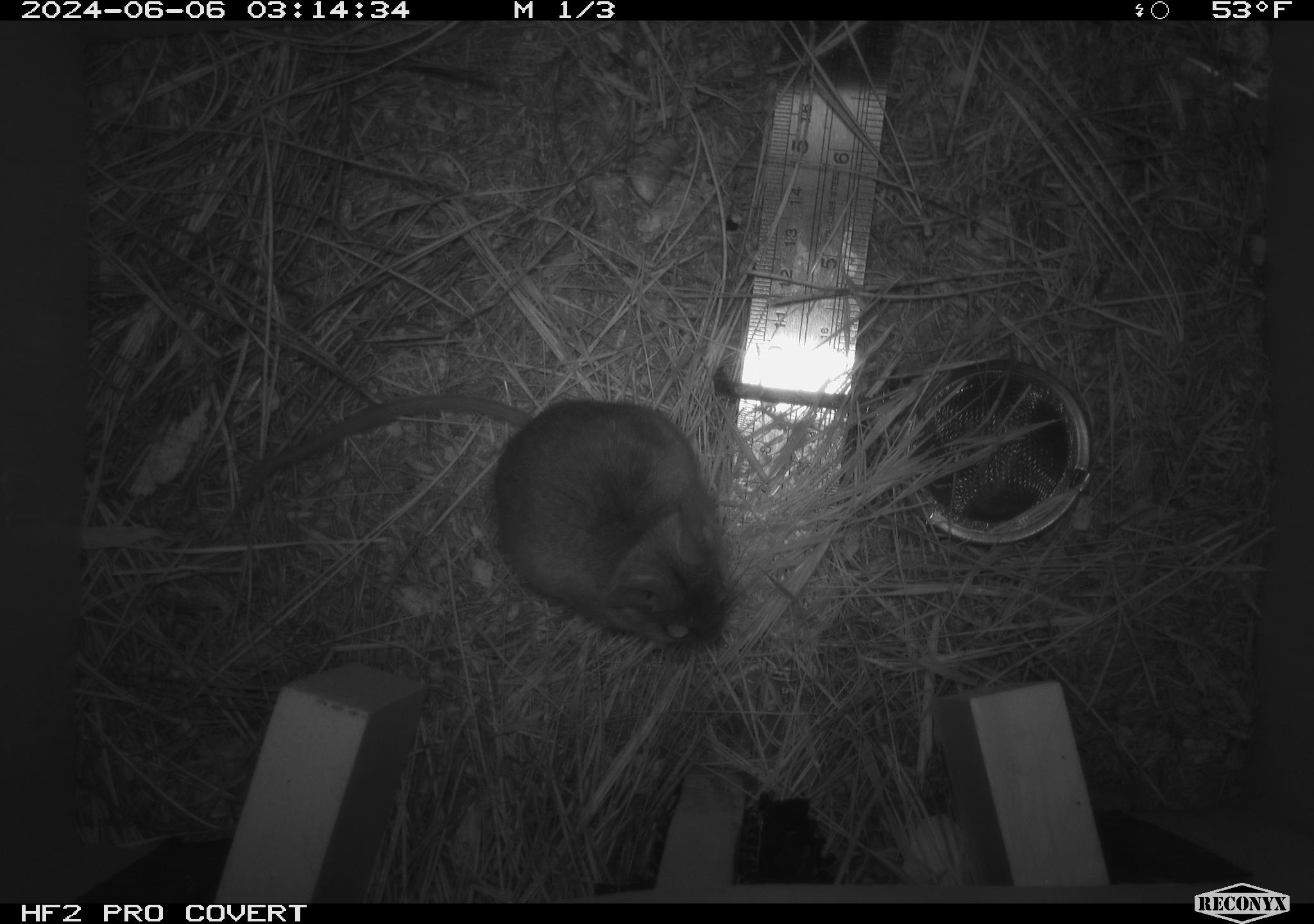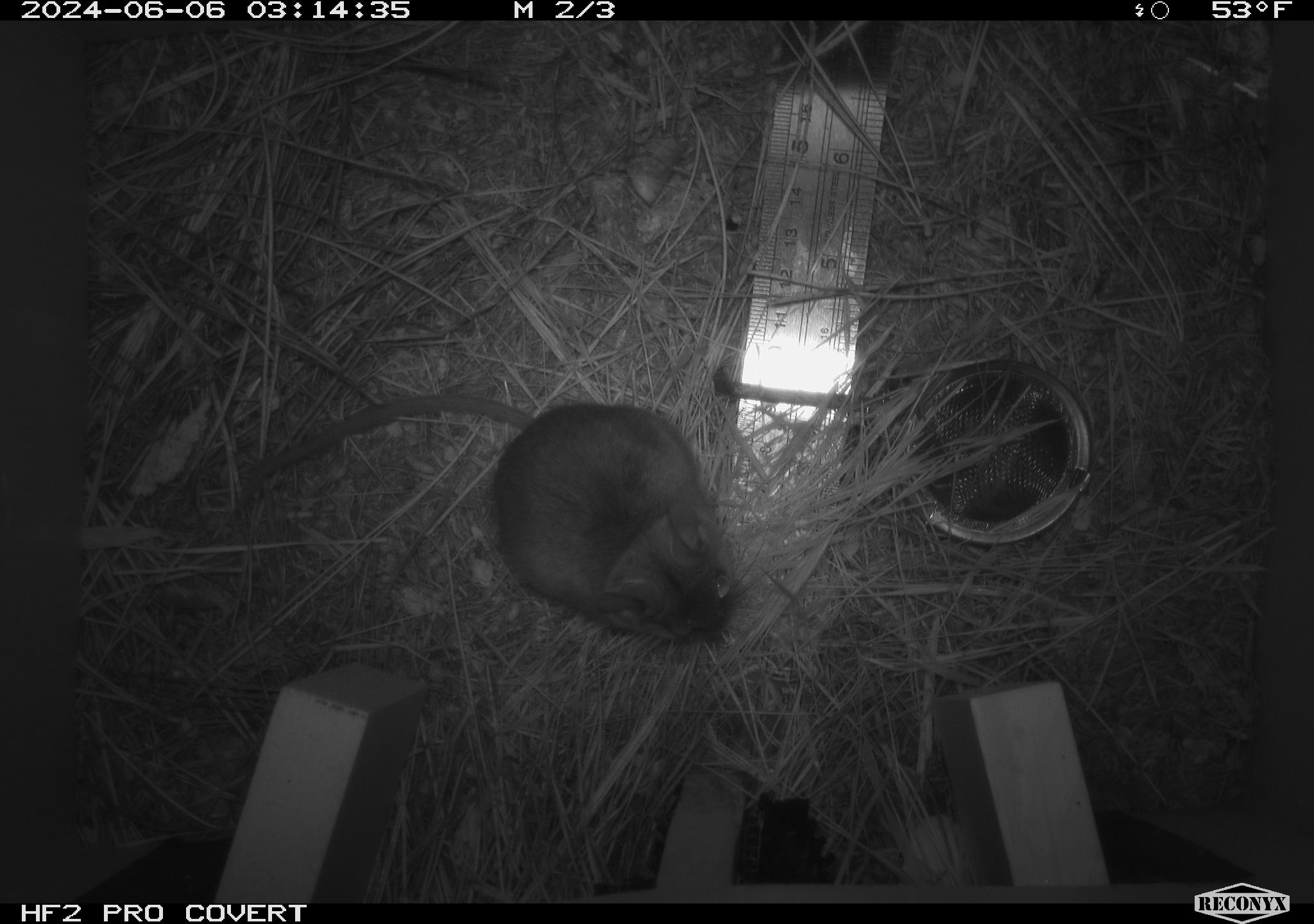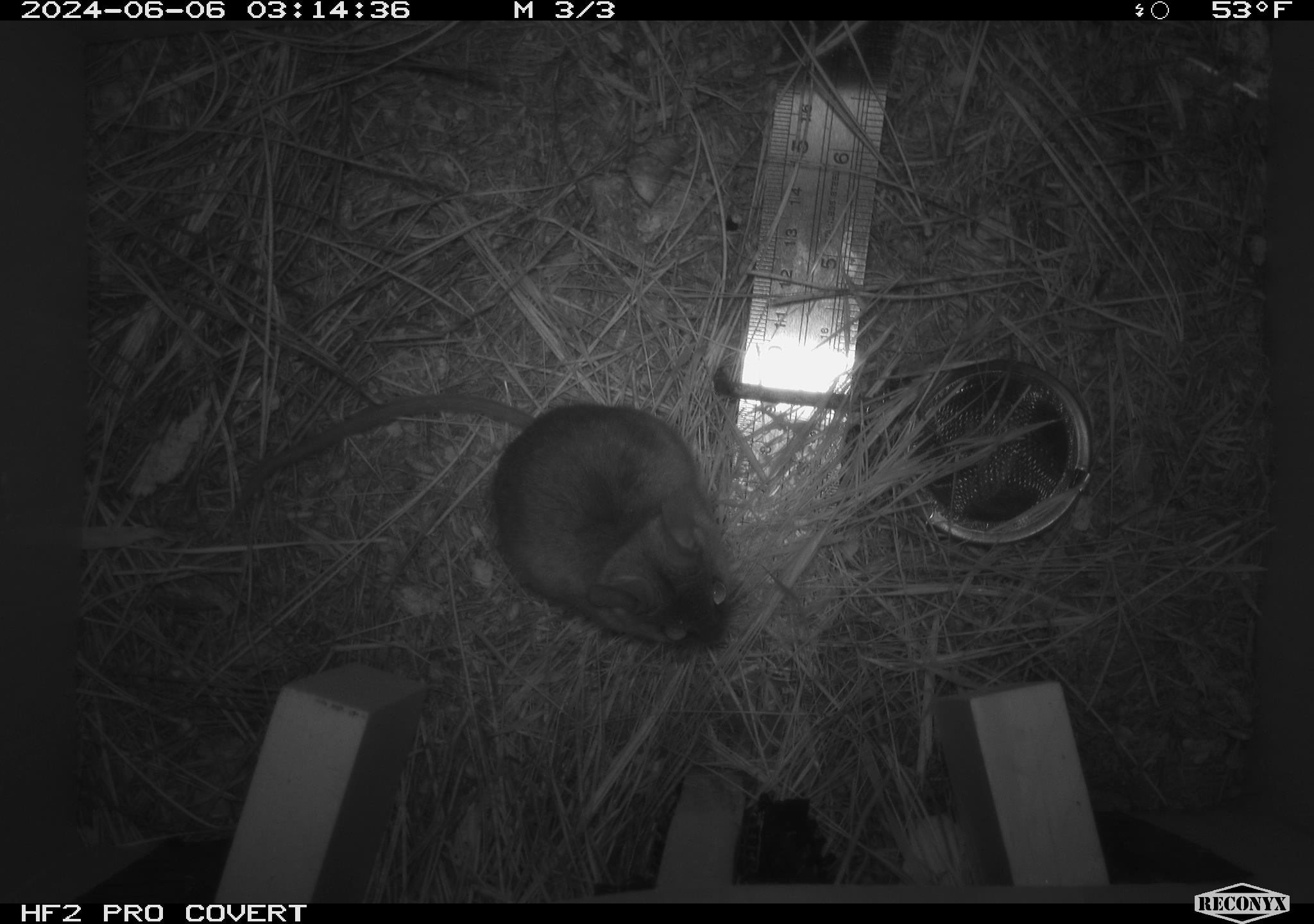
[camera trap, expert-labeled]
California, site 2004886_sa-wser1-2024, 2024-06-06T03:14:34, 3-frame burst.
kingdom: Animalia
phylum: Chordata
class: Mammalia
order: Rodentia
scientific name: Rodentia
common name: mouse species